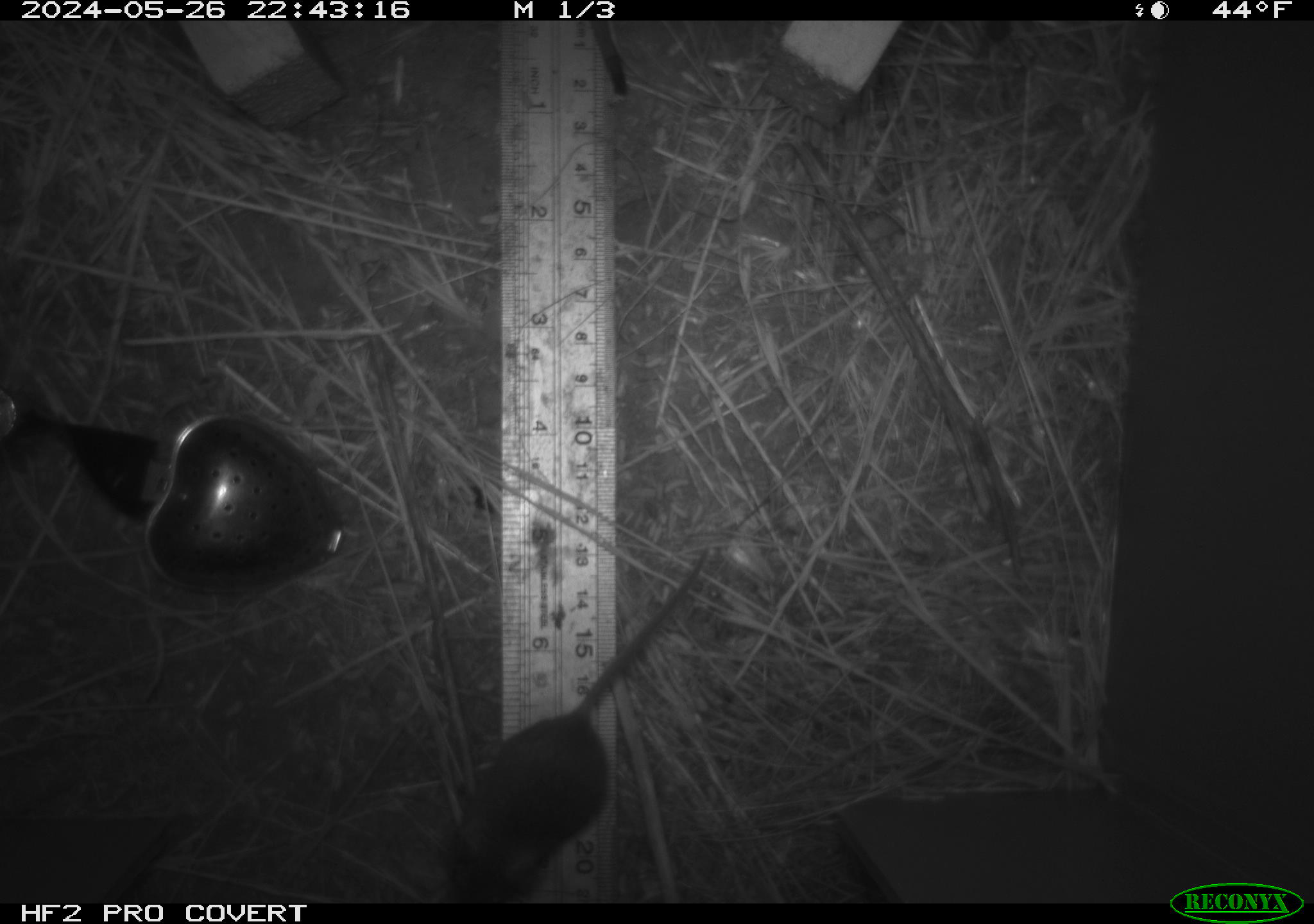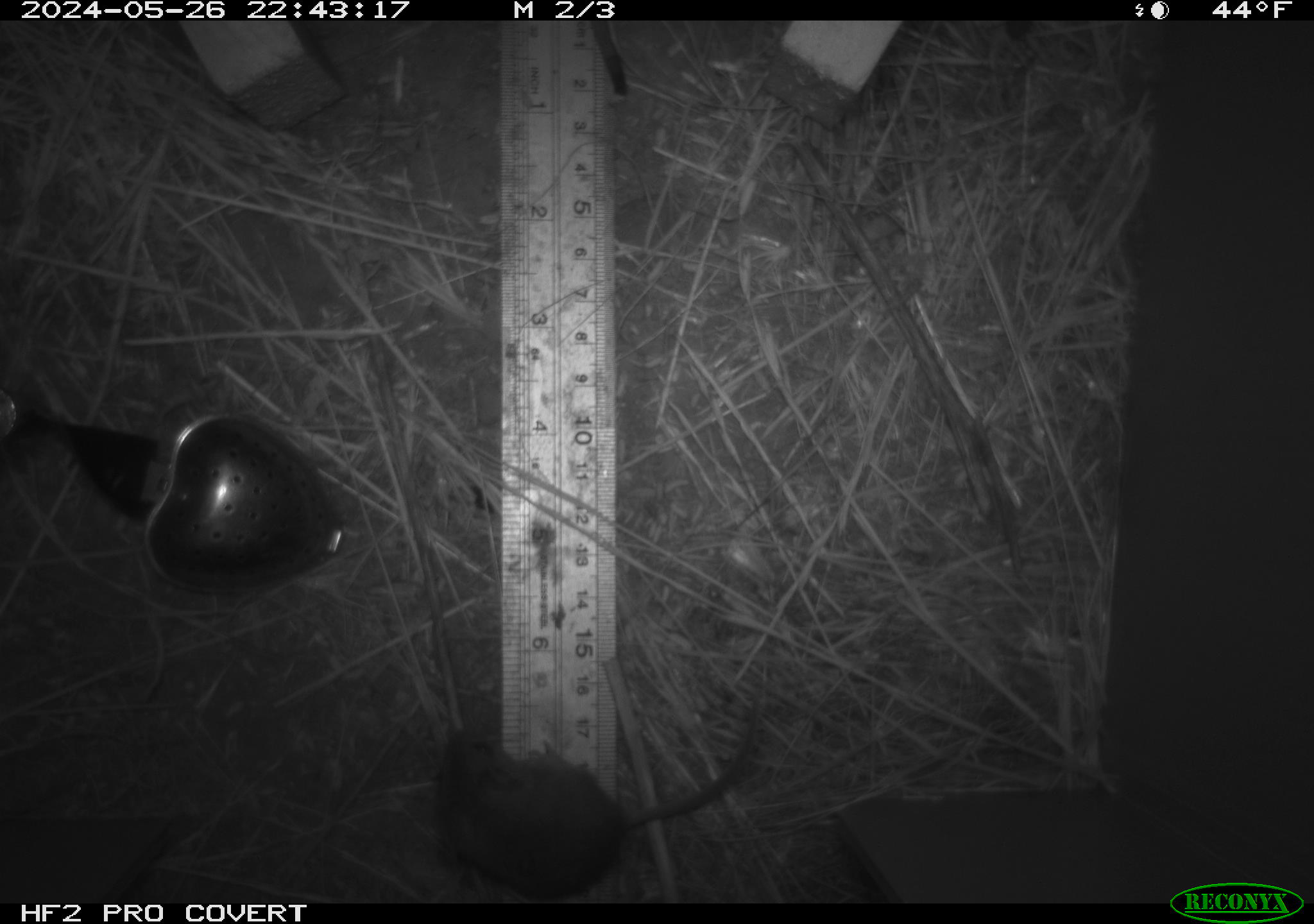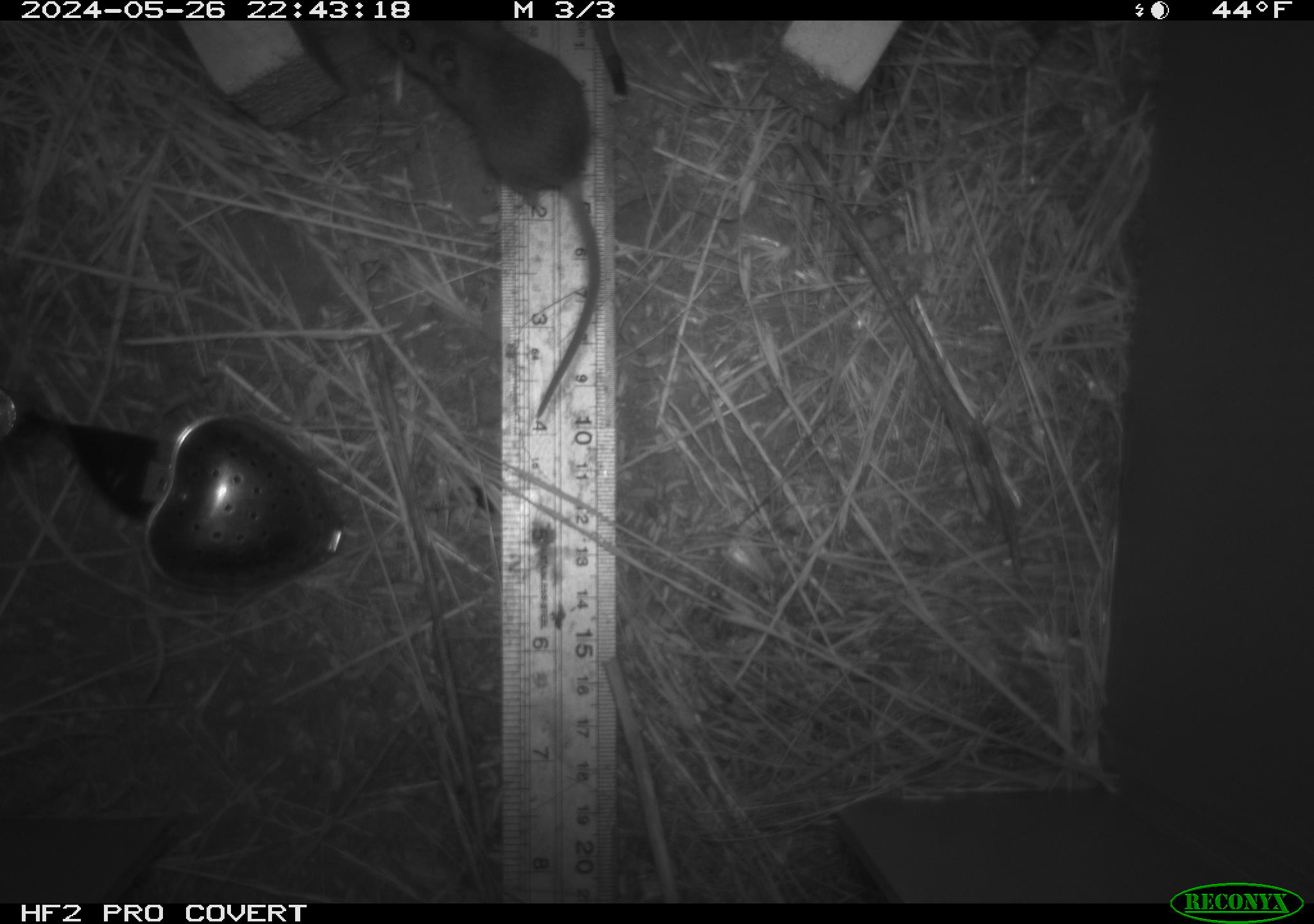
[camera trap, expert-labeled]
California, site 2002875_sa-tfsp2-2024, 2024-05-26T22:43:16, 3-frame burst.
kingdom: Animalia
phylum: Chordata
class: Mammalia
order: Rodentia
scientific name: Rodentia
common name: mouse species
Mouse species (Rodentia).